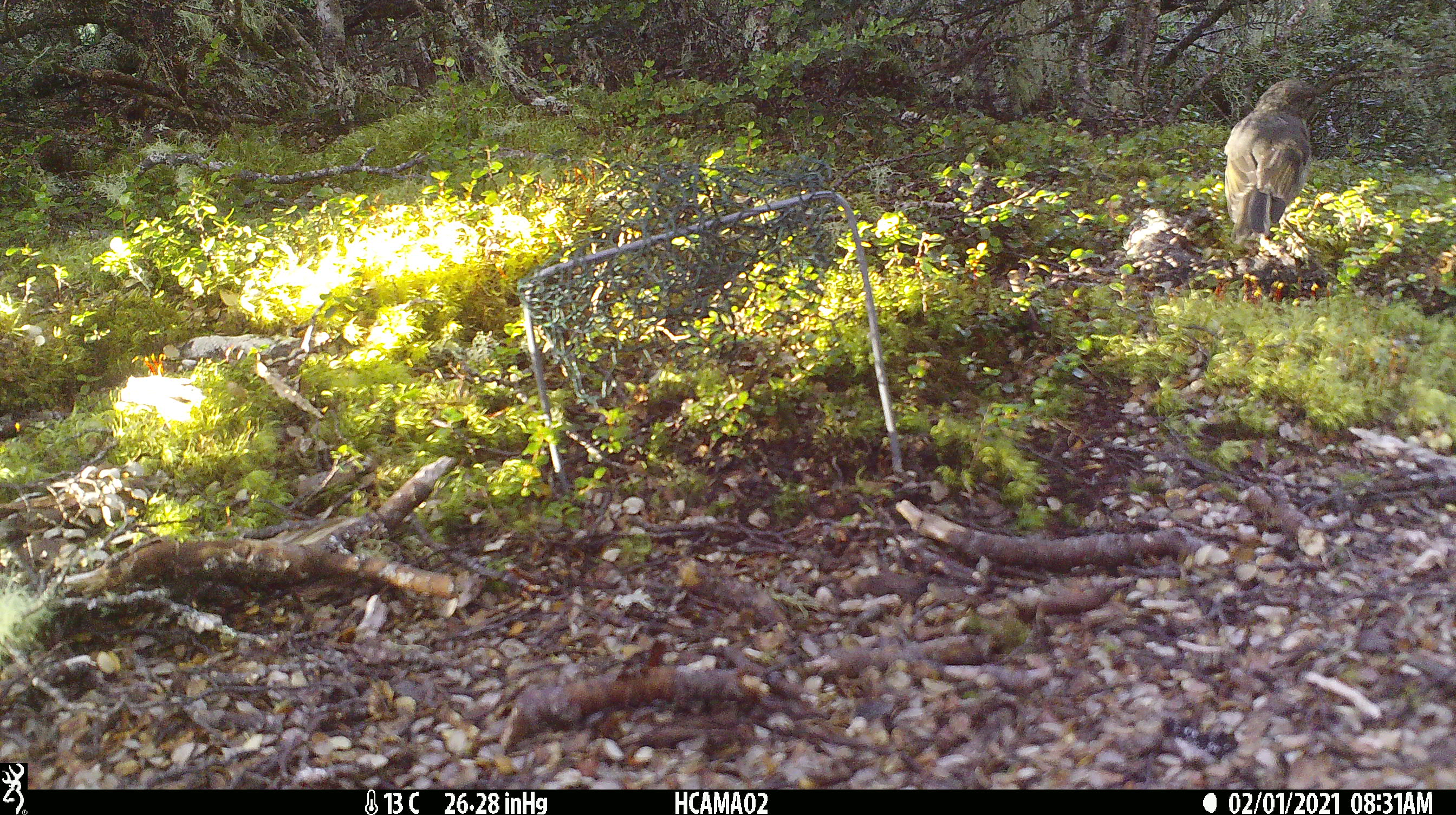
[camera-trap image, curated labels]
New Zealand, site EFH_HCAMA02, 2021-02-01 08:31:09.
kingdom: Animalia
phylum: Chordata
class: Aves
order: Passeriformes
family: Petroicidae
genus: Petroica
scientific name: Petroica australis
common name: new zealand robin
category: robin